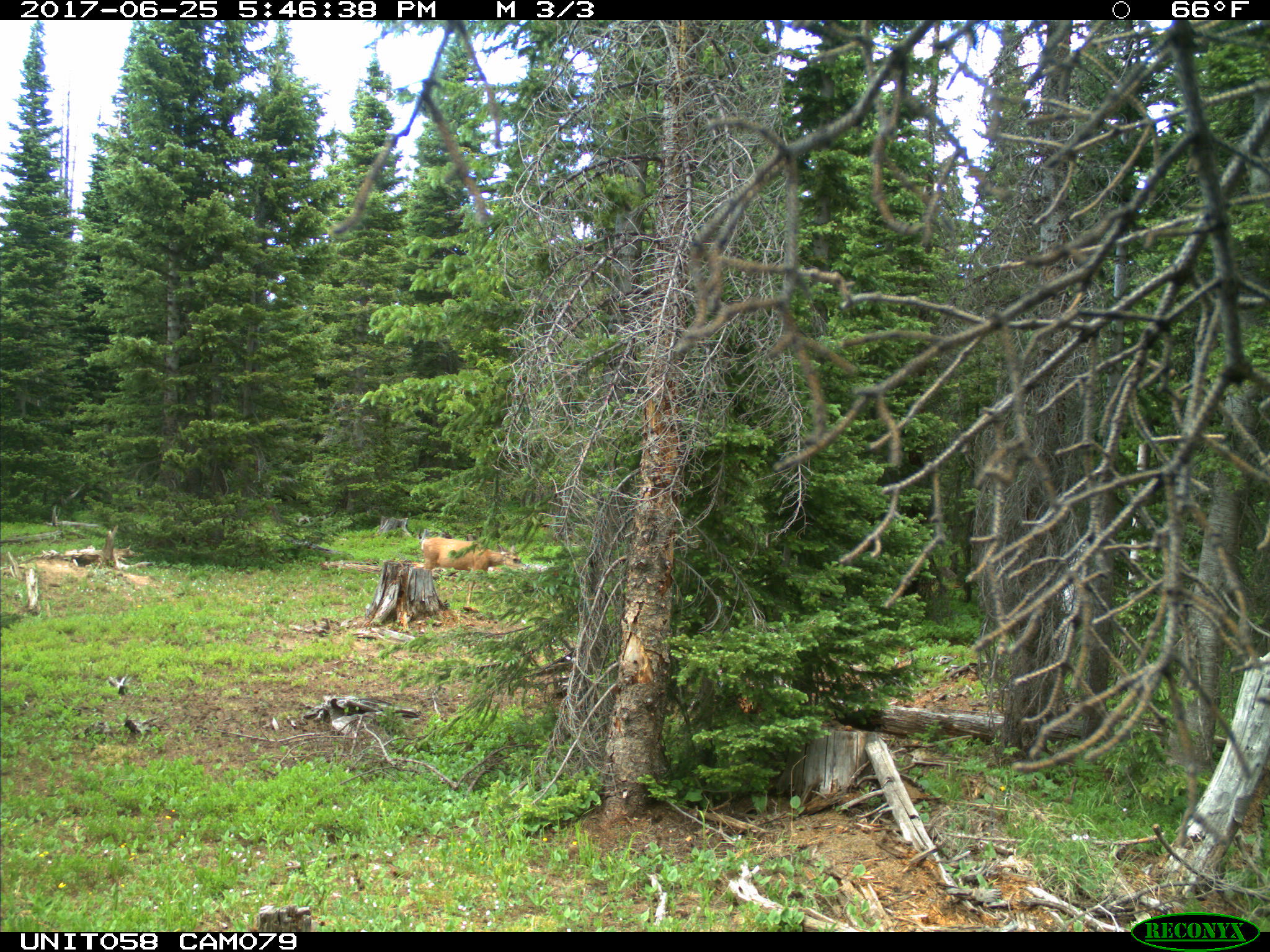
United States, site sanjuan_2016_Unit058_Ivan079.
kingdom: Animalia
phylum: Chordata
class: Mammalia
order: Artiodactyla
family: Cervidae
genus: Odocoileus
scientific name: Odocoileus hemionus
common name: mule deer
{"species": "Odocoileus hemionus (mule deer)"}